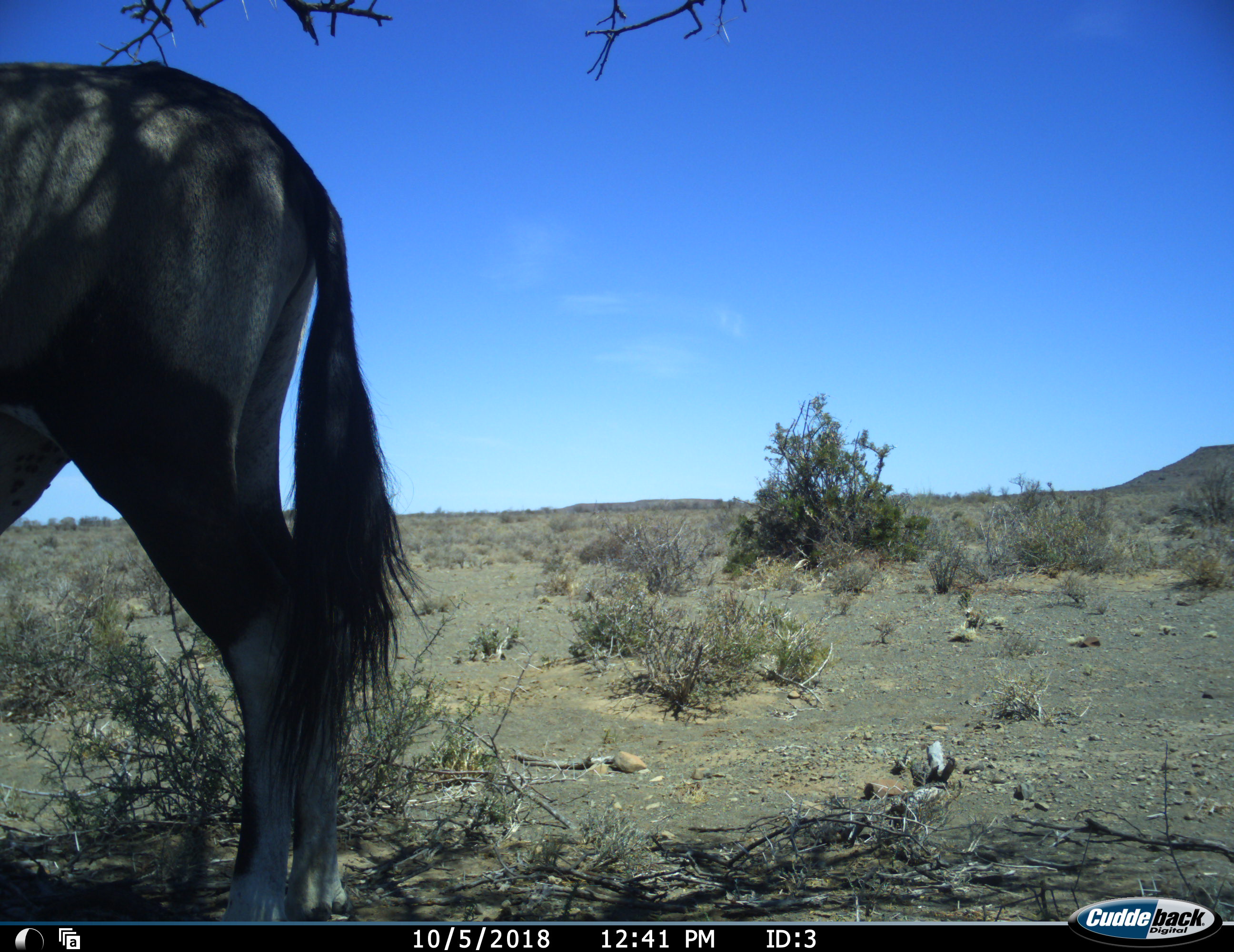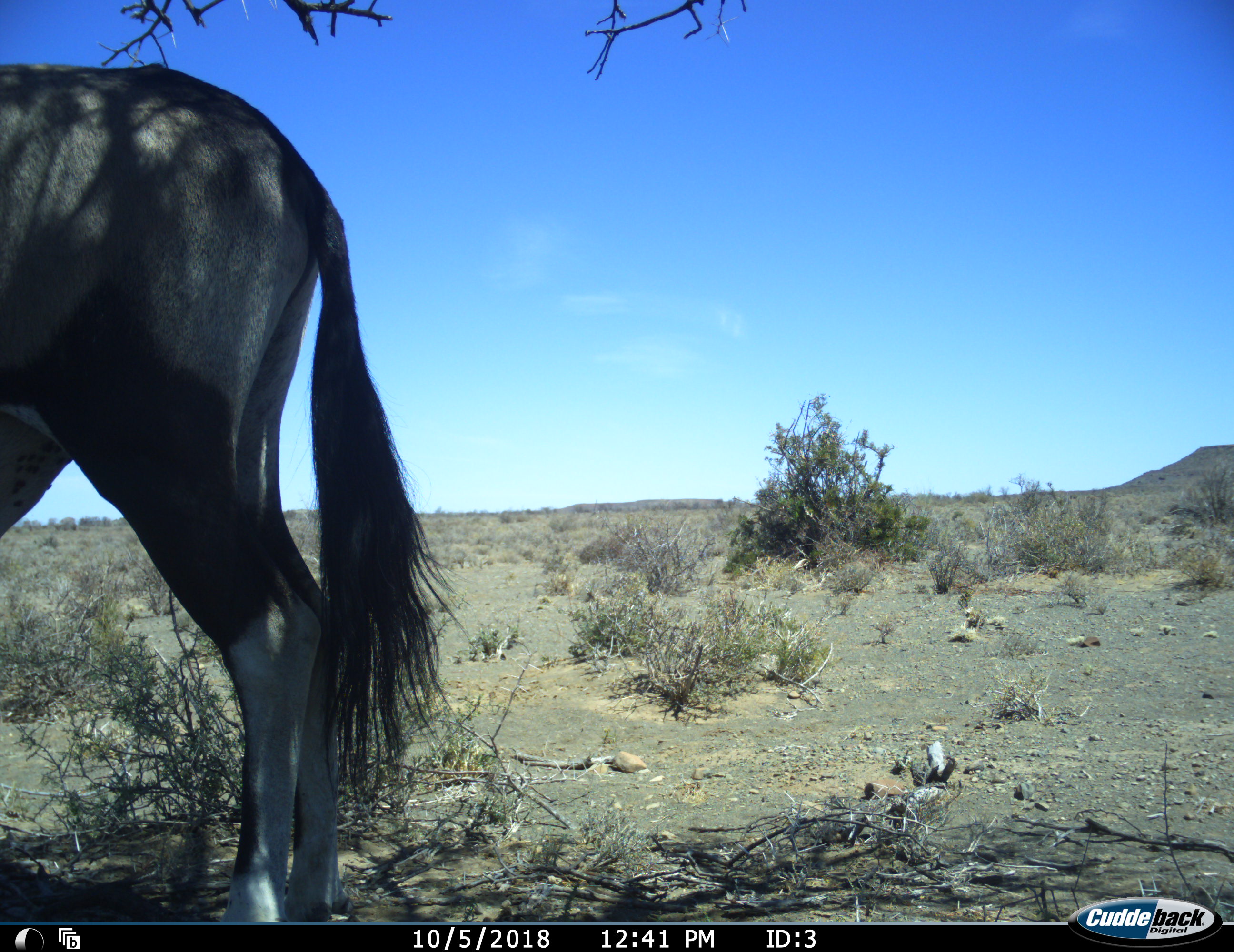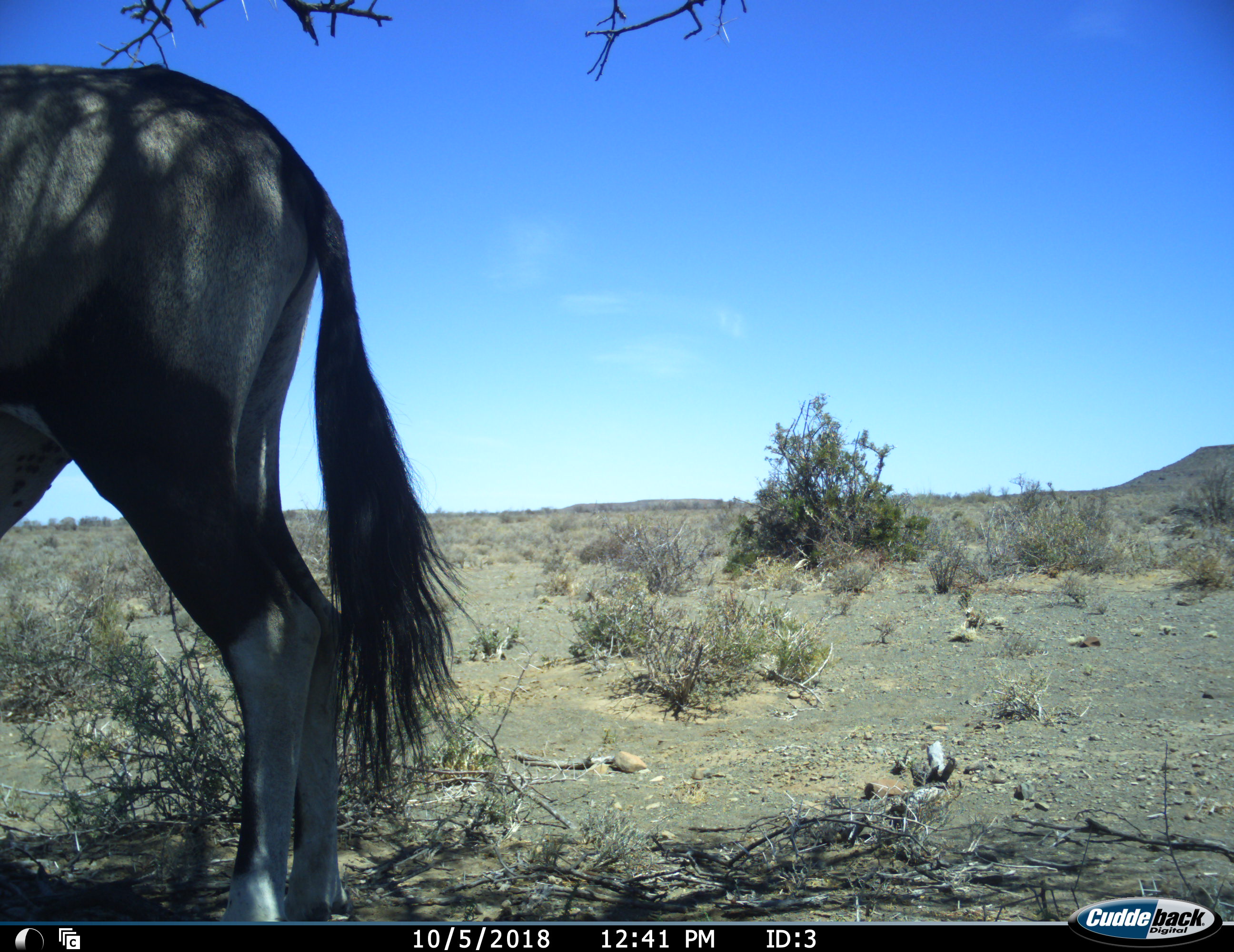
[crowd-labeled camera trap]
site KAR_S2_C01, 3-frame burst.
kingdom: Animalia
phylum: Chordata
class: Mammalia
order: Artiodactyla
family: Bovidae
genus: Oryx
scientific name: Oryx gazella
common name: gemsbok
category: oryx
Oryx (gemsbok) (Oryx gazella), count 1. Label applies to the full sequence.